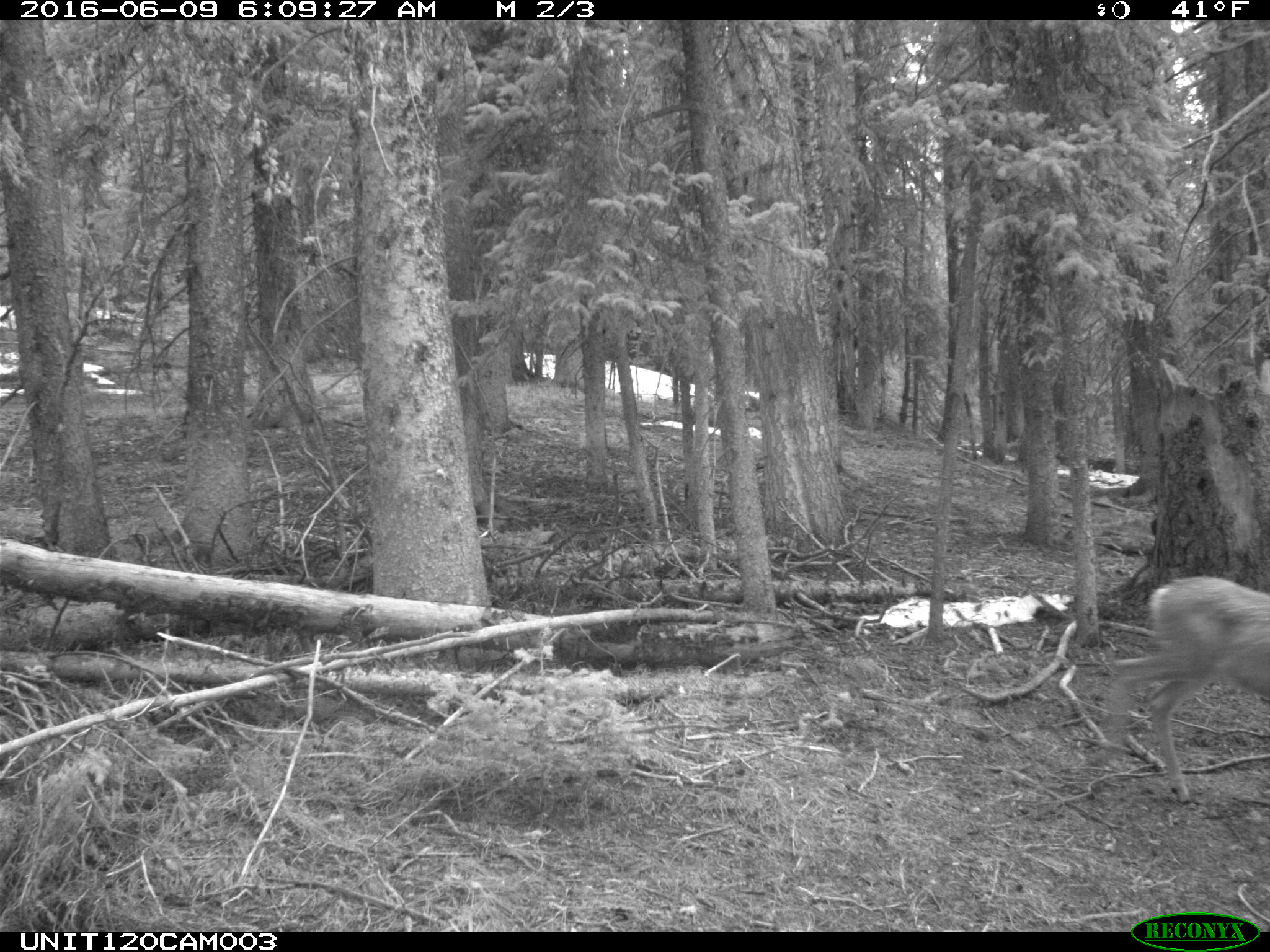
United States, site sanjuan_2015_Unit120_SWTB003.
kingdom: Animalia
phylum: Chordata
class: Mammalia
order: Artiodactyla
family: Cervidae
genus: Odocoileus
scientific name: Odocoileus hemionus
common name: mule deer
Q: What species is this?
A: Odocoileus hemionus (mule deer).